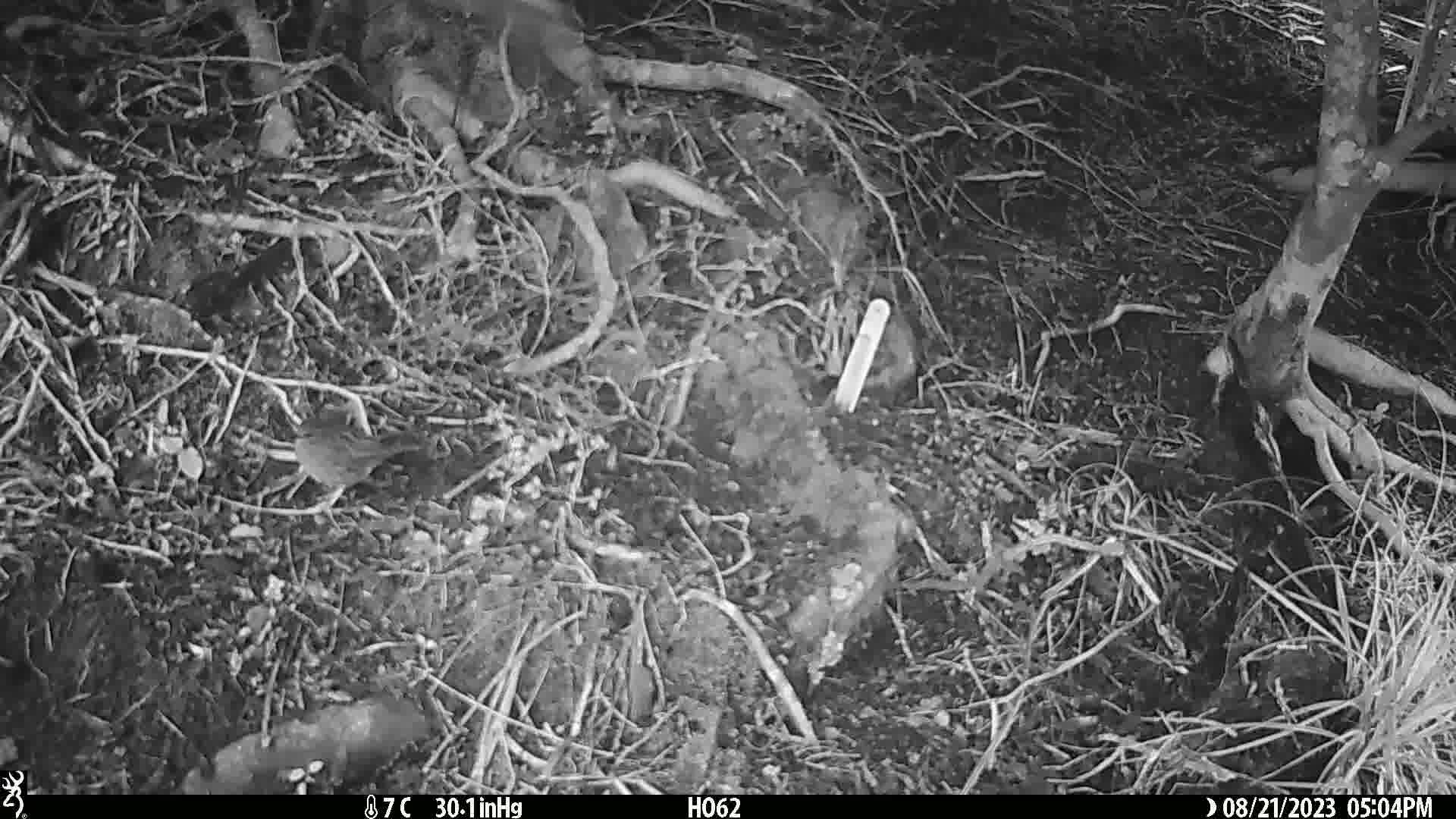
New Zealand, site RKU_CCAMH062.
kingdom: Animalia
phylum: Chordata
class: Aves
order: Passeriformes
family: Prunellidae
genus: Prunella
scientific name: Prunella modularis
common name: dunnock